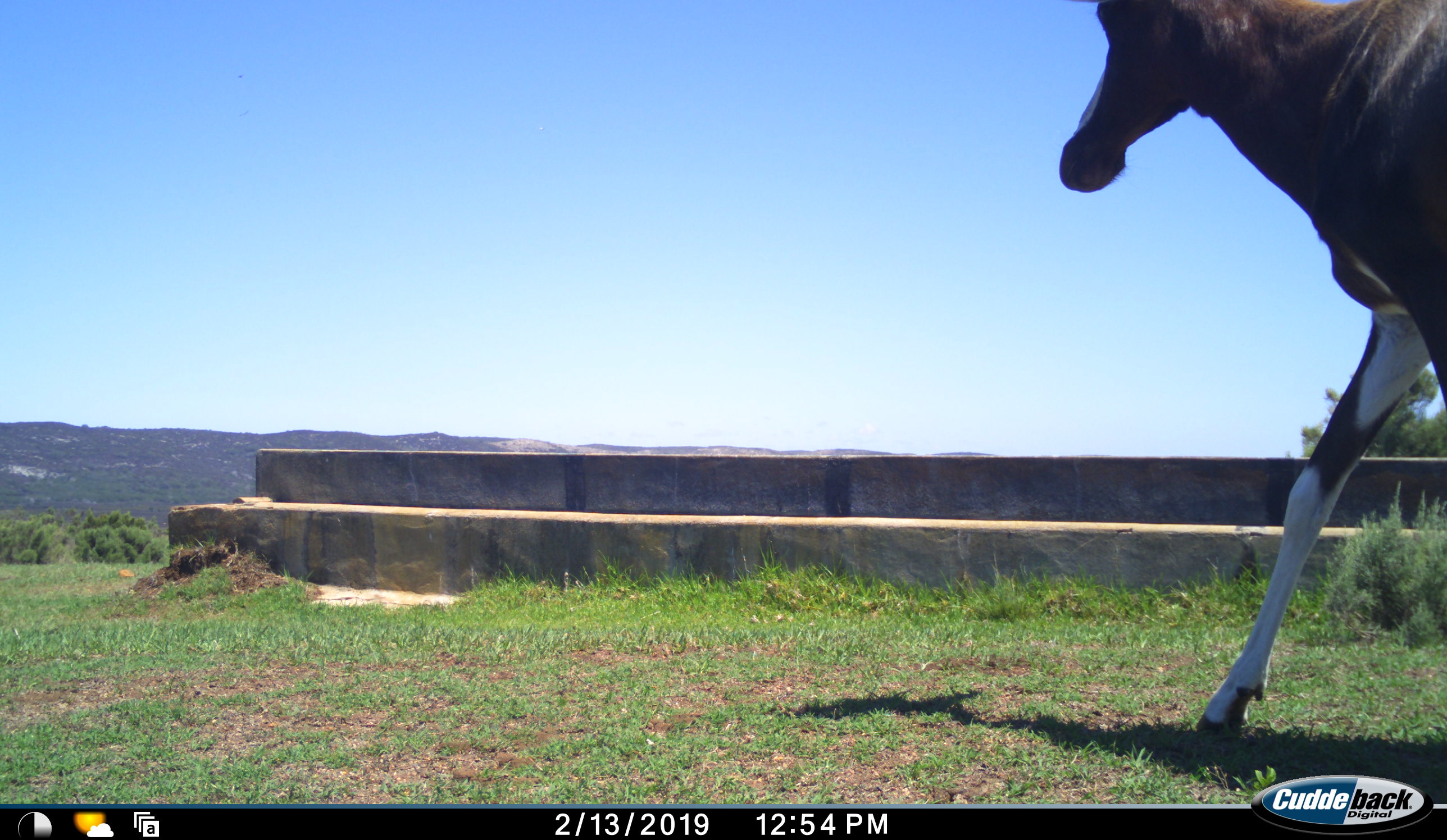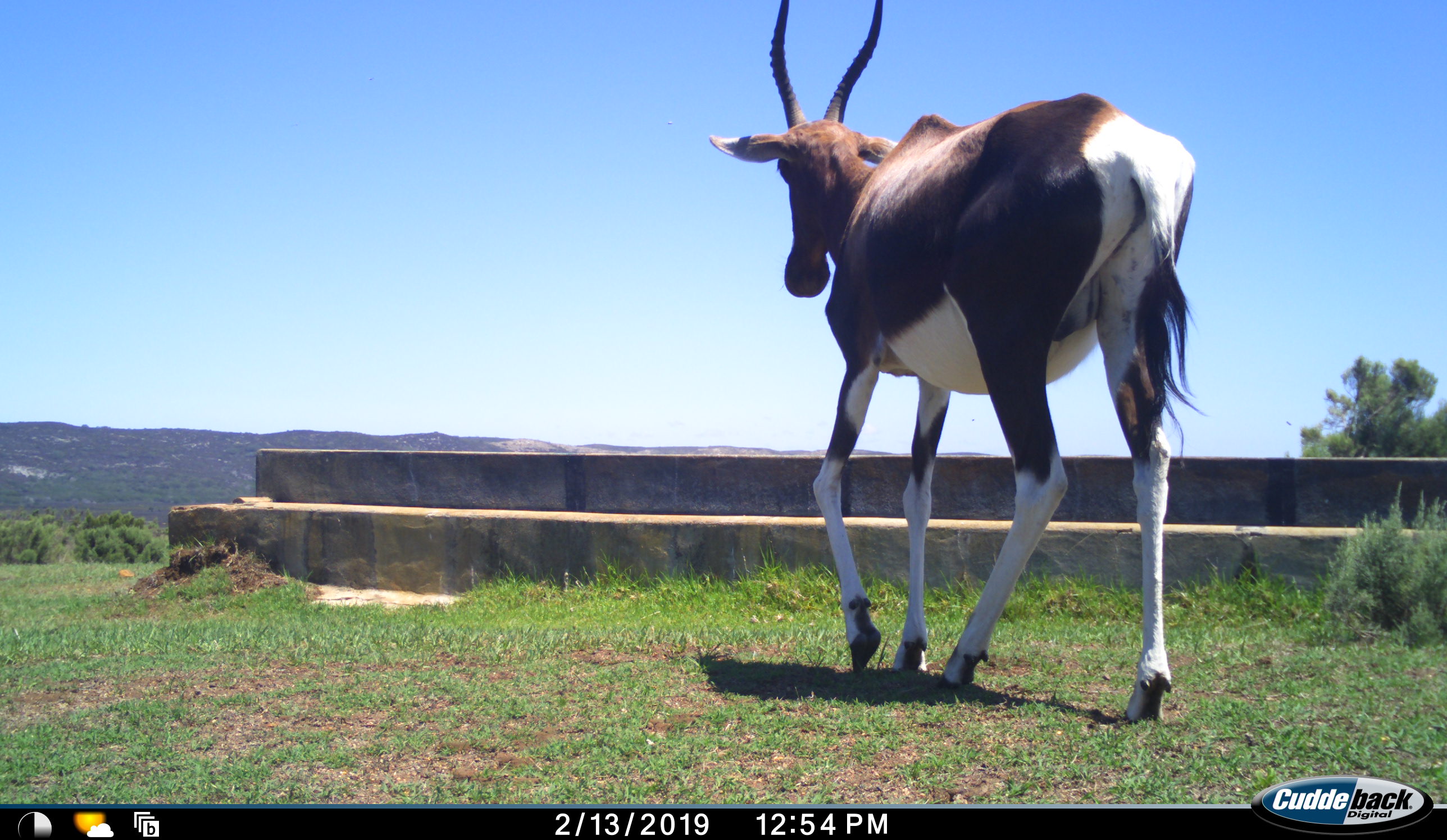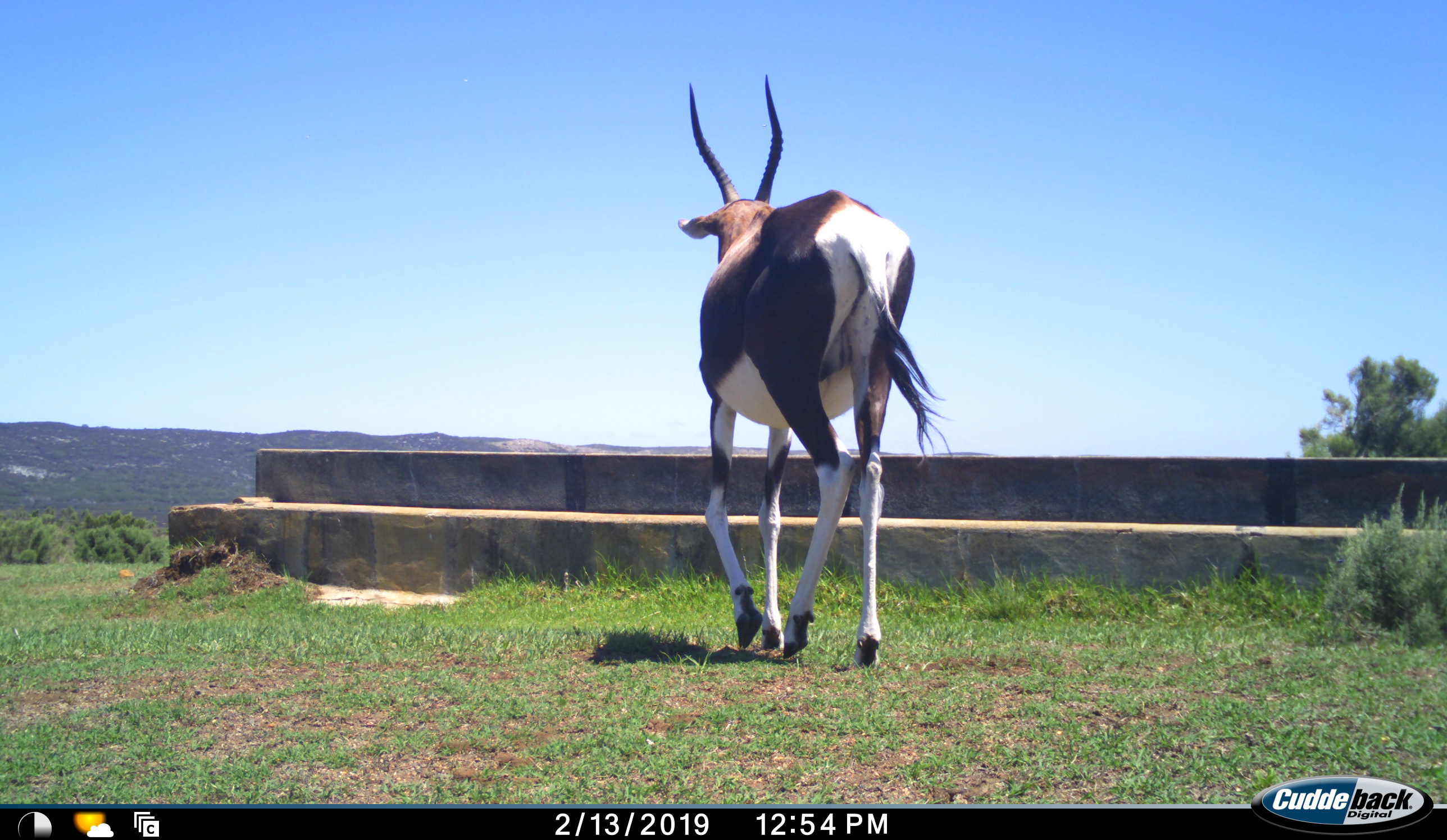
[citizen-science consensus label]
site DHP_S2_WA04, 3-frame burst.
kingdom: Animalia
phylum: Chordata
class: Mammalia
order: Artiodactyla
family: Bovidae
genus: Damaliscus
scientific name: Damaliscus pygargus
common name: bontebok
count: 1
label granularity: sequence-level